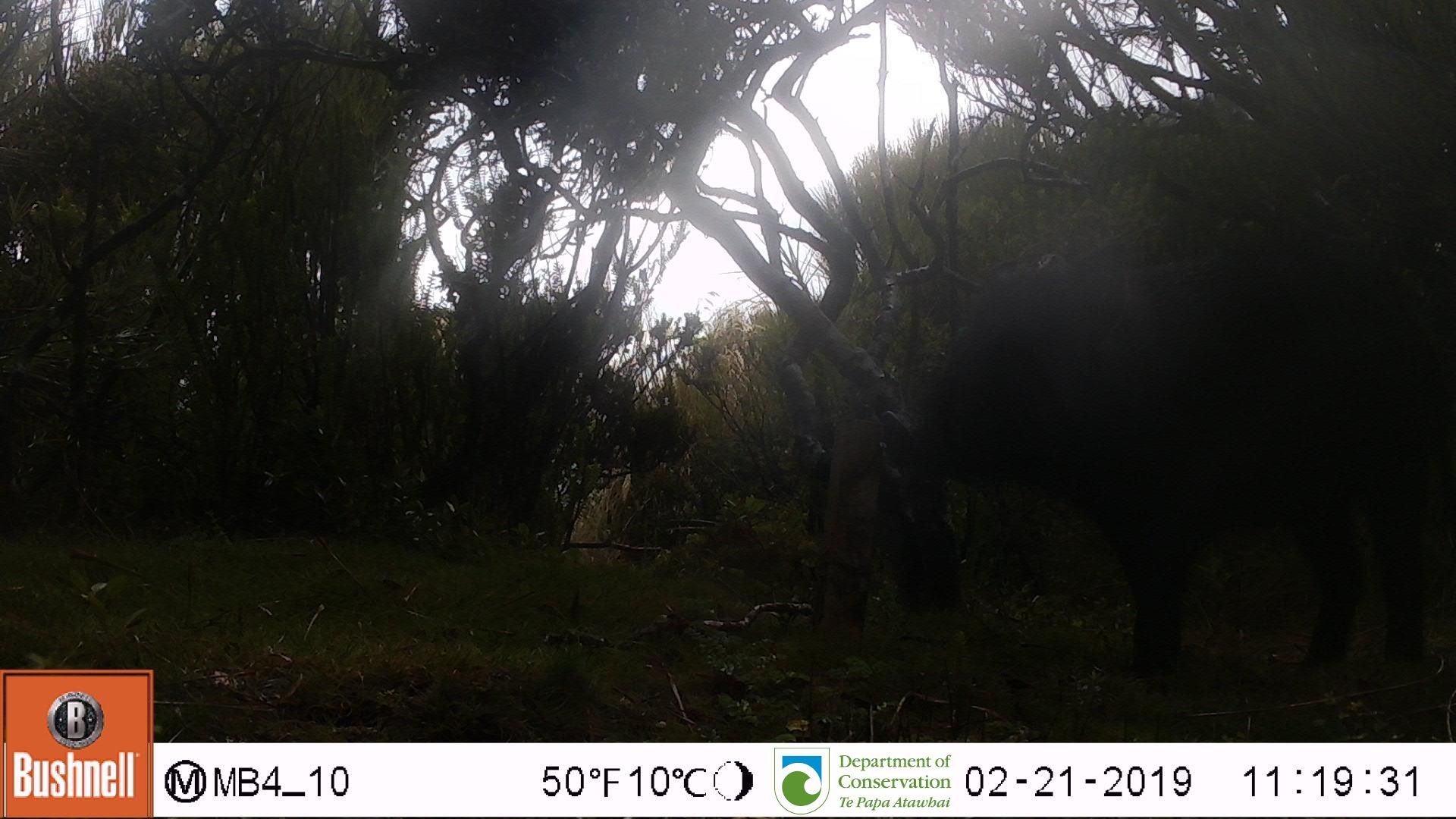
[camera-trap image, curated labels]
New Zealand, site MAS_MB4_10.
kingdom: Animalia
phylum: Chordata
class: Mammalia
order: Artiodactyla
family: Suidae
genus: Sus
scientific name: Sus scrofa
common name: pig